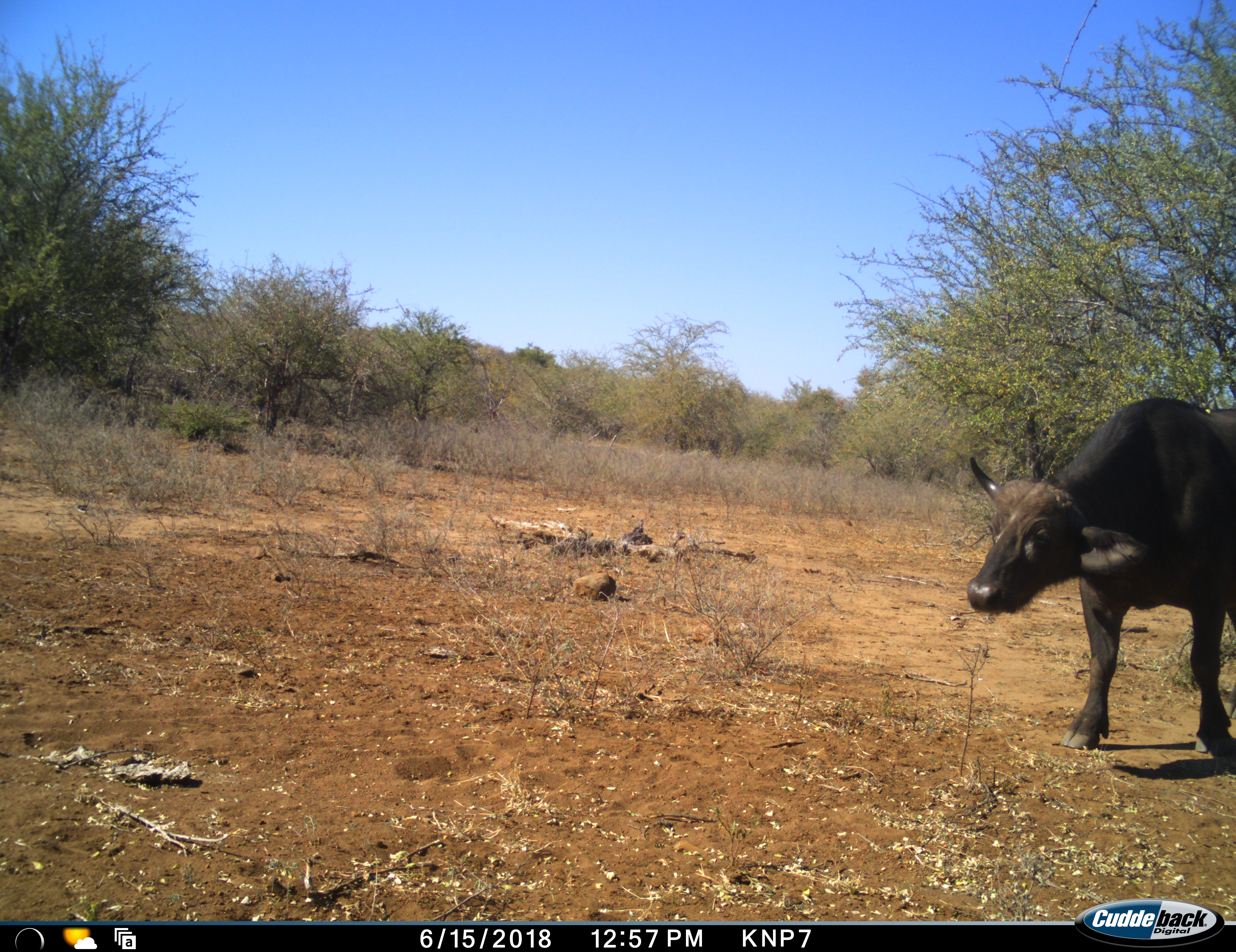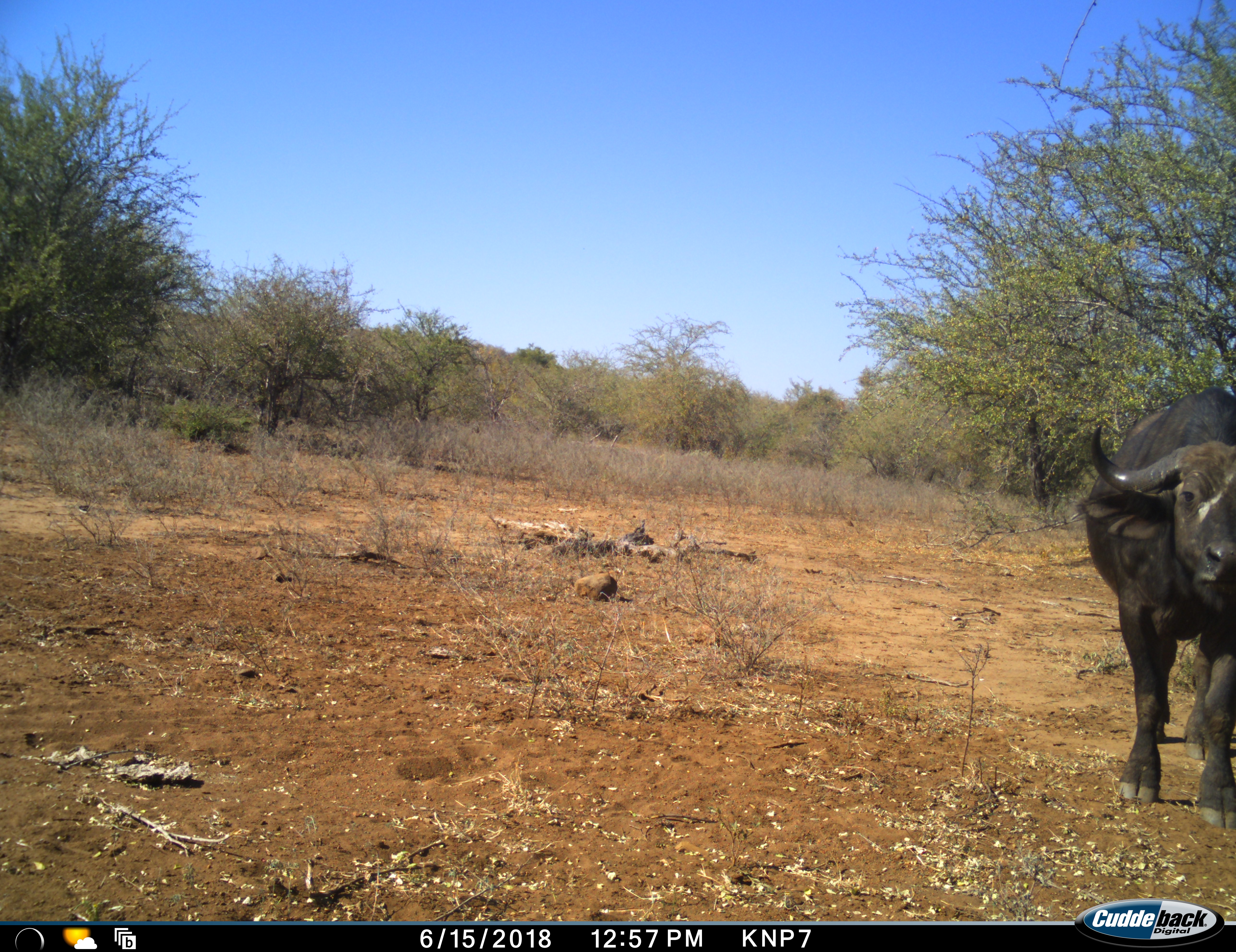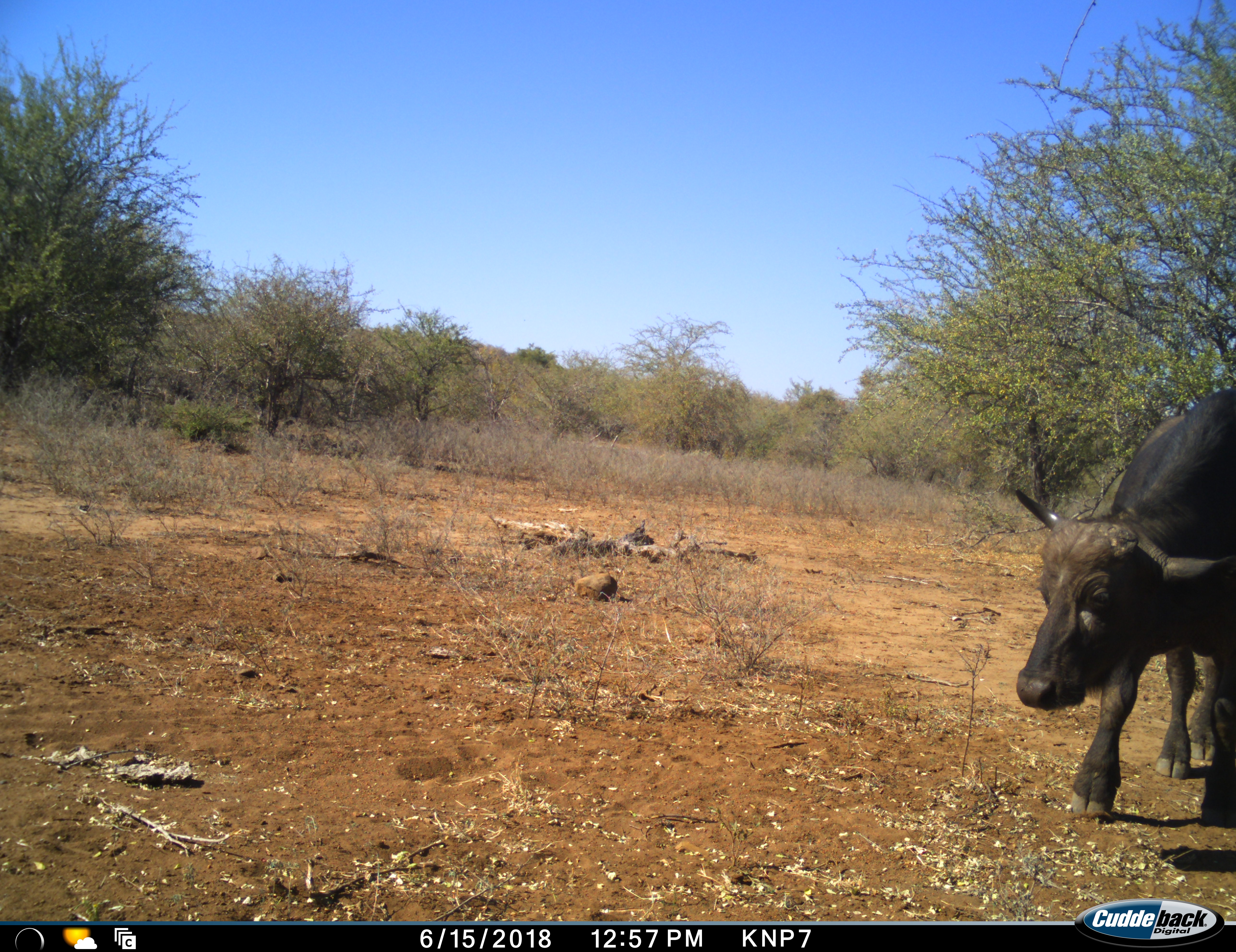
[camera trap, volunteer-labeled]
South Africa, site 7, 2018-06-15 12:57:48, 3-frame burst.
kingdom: Animalia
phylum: Chordata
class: Mammalia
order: Artiodactyla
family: Bovidae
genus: Syncerus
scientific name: Syncerus caffer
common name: cape buffalo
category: buffalo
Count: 1.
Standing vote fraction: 30%.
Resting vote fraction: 0%.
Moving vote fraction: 70%.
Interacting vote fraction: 10%.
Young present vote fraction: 0%.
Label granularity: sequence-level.